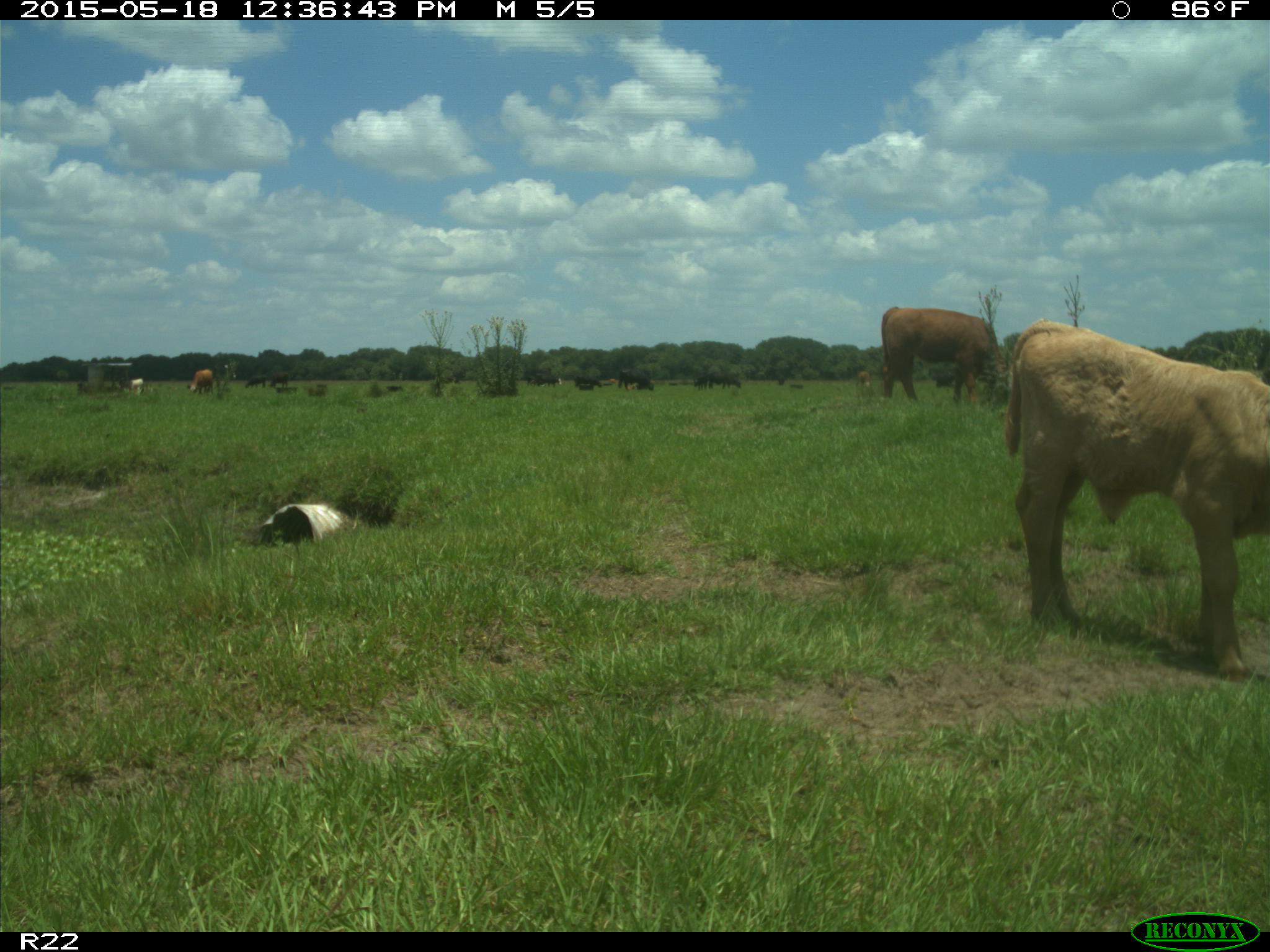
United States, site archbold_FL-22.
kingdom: Animalia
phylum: Chordata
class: Mammalia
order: Artiodactyla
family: Bovidae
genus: Bos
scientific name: Bos taurus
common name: domestic cow